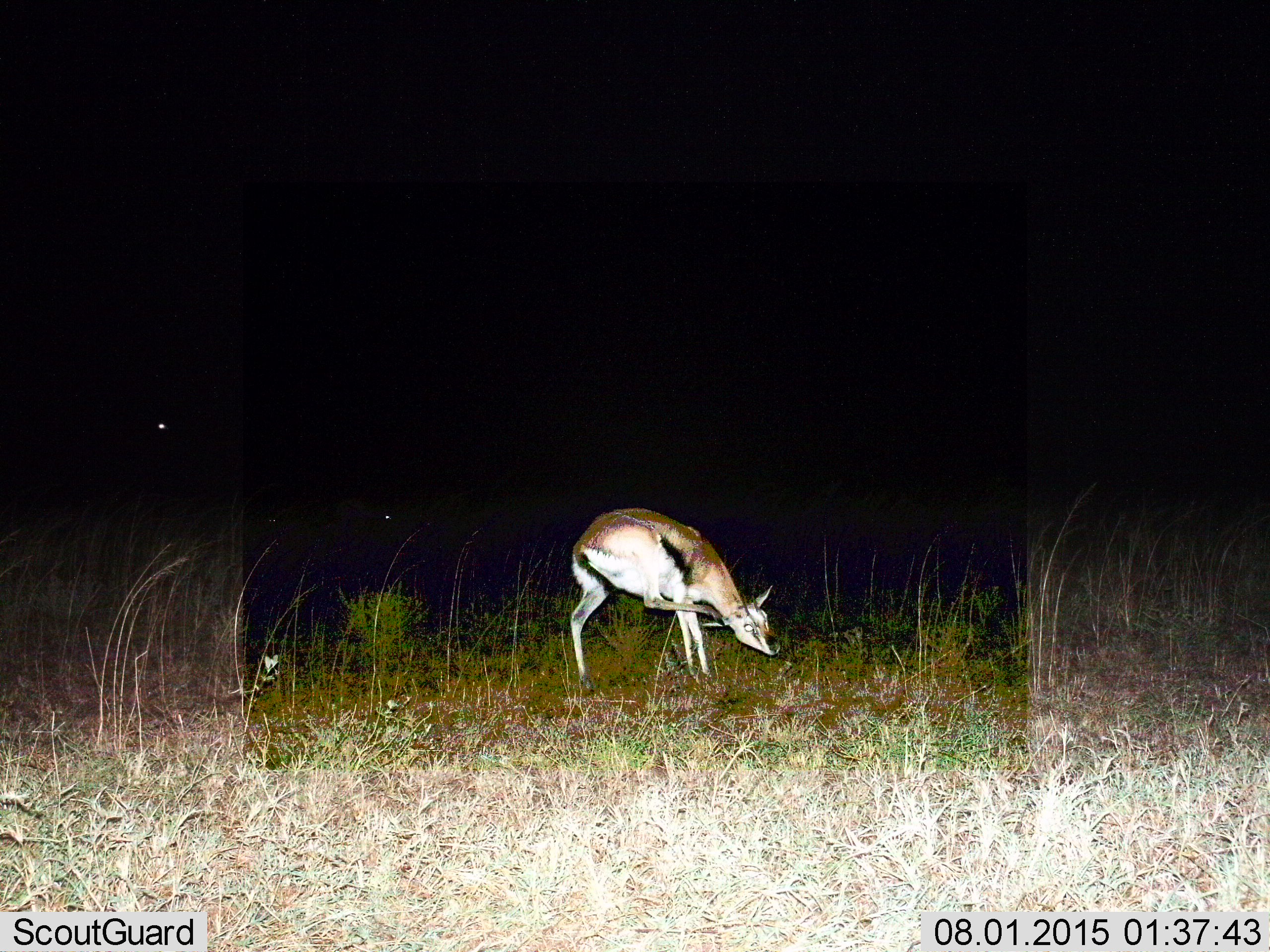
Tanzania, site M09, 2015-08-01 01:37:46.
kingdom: Animalia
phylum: Chordata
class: Mammalia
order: Artiodactyla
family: Bovidae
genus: Eudorcas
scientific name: Eudorcas thomsonii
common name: thomson's gazelle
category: gazellethomsons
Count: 1.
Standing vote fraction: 100%.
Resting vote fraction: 0%.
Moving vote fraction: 0%.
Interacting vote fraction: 0%.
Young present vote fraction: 0%.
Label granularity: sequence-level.